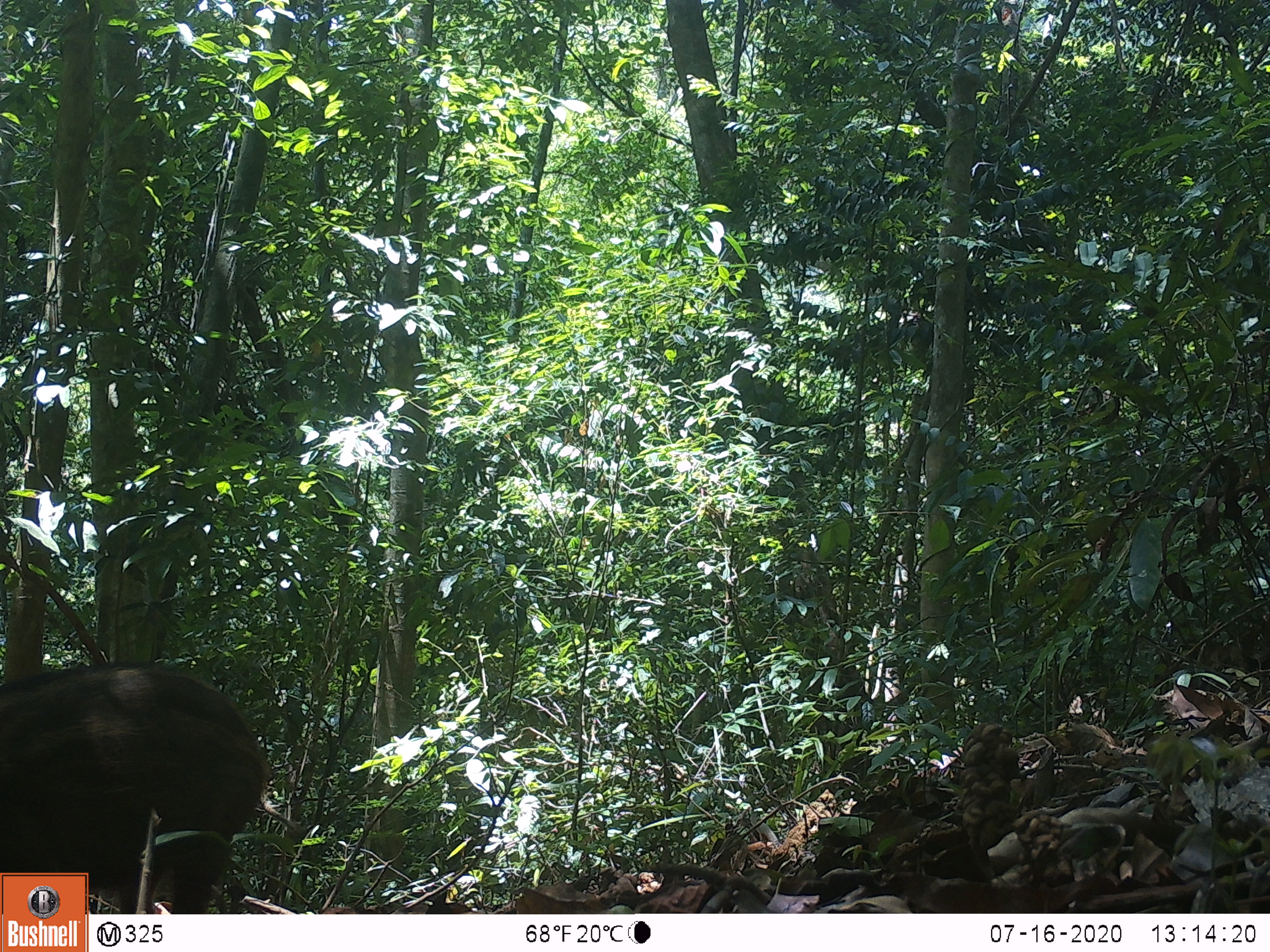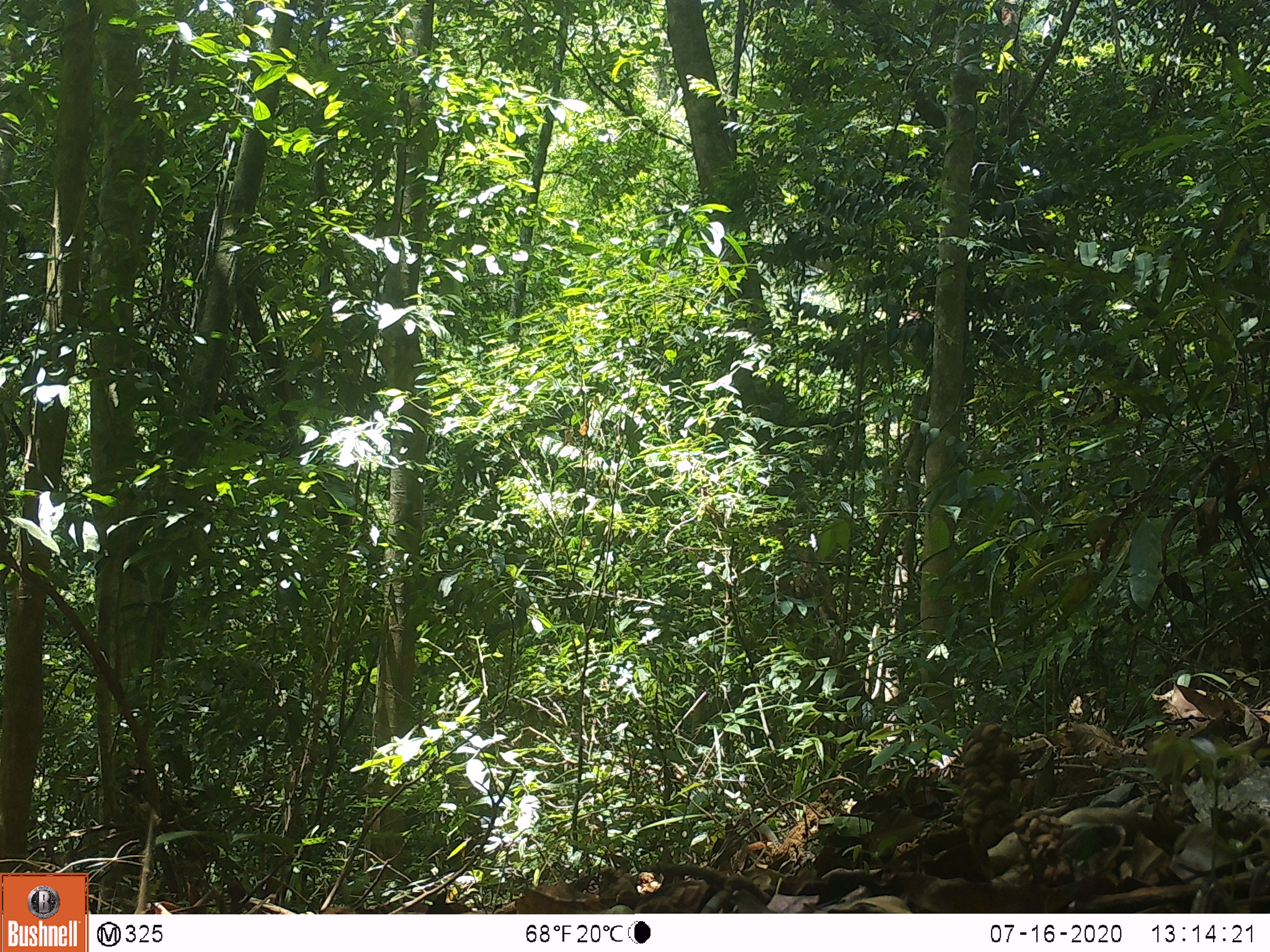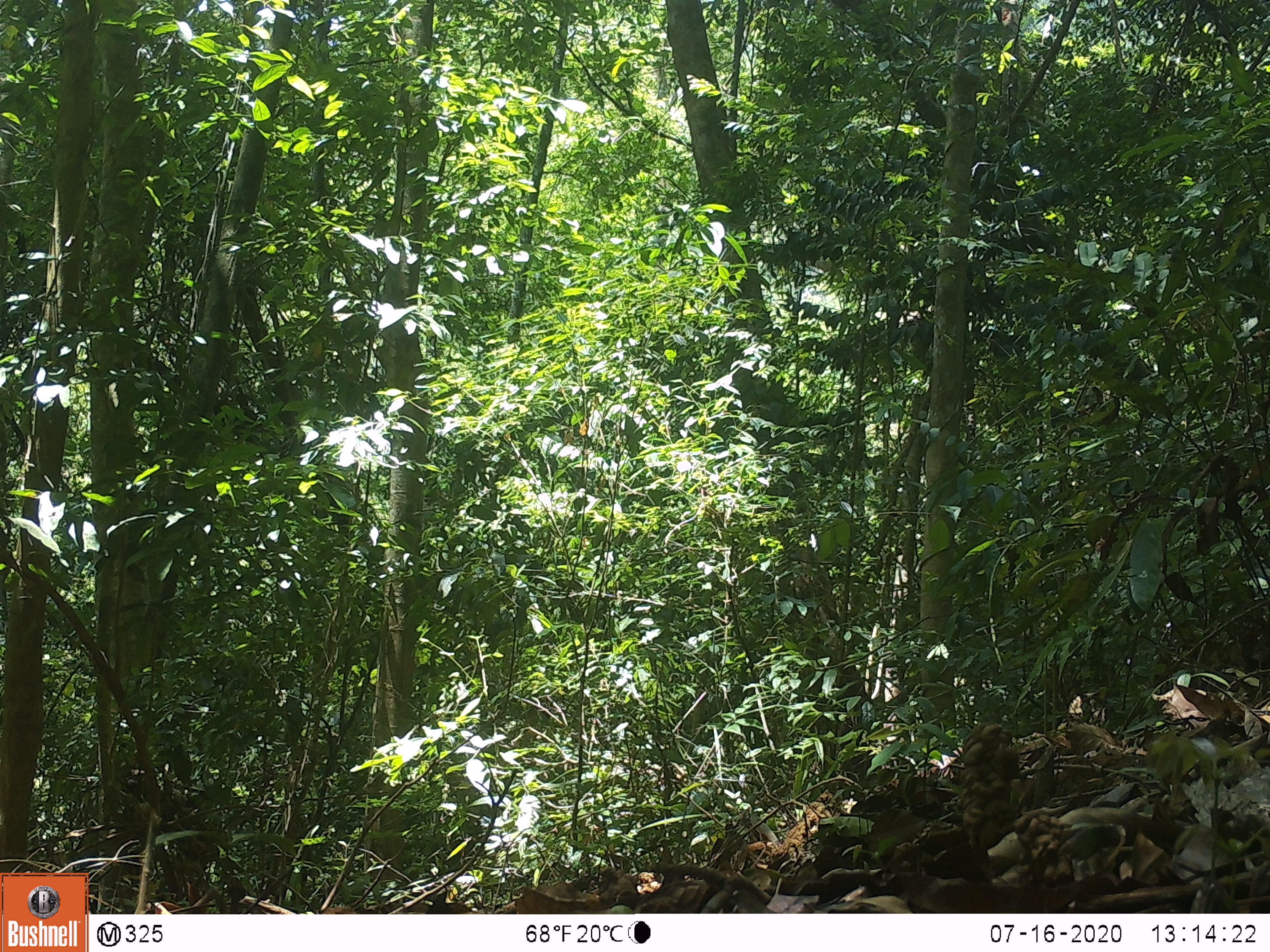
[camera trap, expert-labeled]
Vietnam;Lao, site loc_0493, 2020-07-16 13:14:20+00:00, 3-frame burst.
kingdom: Animalia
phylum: Chordata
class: Mammalia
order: Artiodactyla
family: Suidae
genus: Sus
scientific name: Sus scrofa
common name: eurasian wild pig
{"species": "eurasian wild pig (Sus scrofa)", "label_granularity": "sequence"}